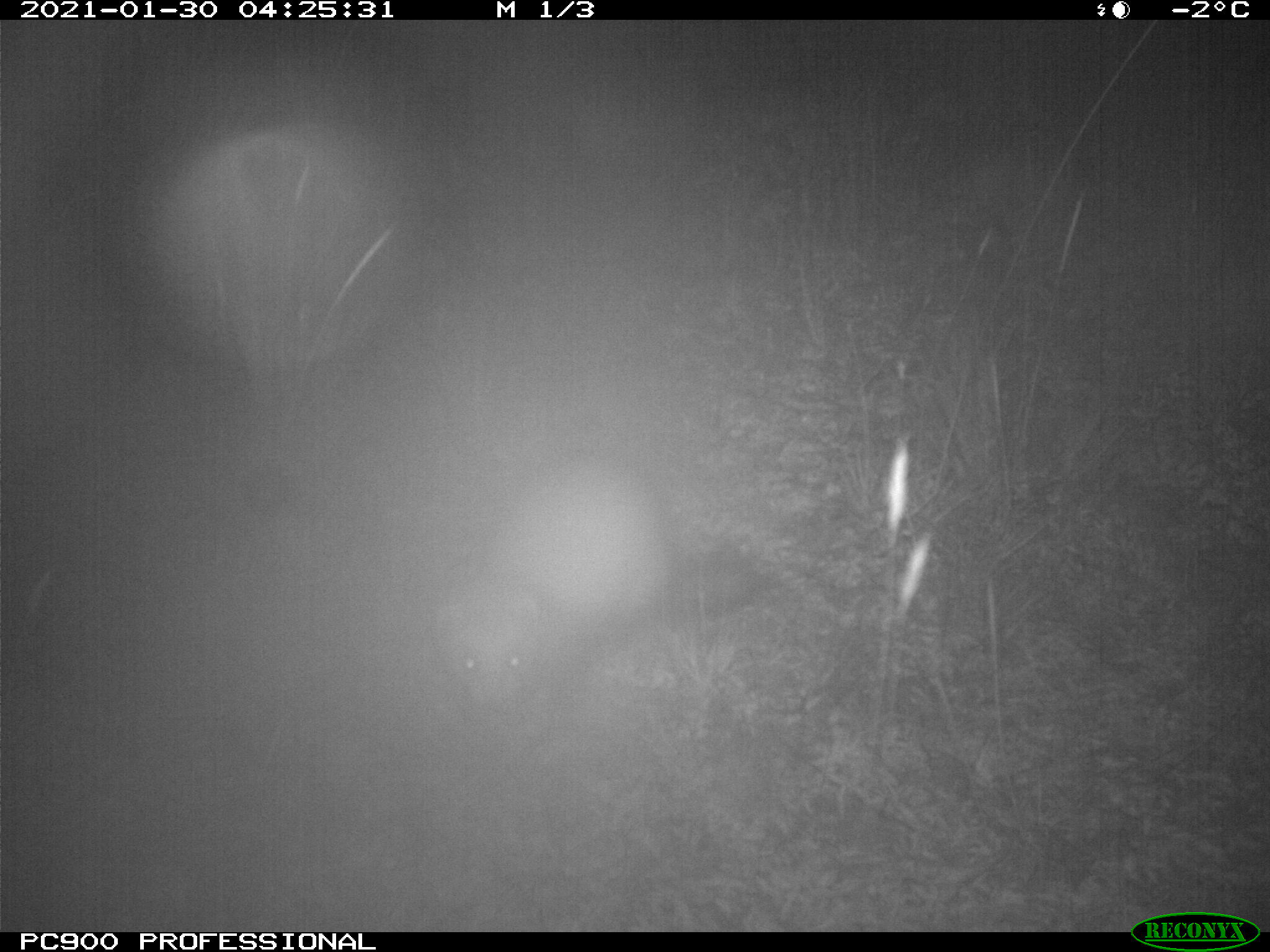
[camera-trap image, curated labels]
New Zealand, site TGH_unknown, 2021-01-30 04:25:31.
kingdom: Animalia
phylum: Chordata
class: Mammalia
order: Carnivora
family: Mustelidae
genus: Mustela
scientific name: Mustela furo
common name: ferret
Ferret (Mustela furo).